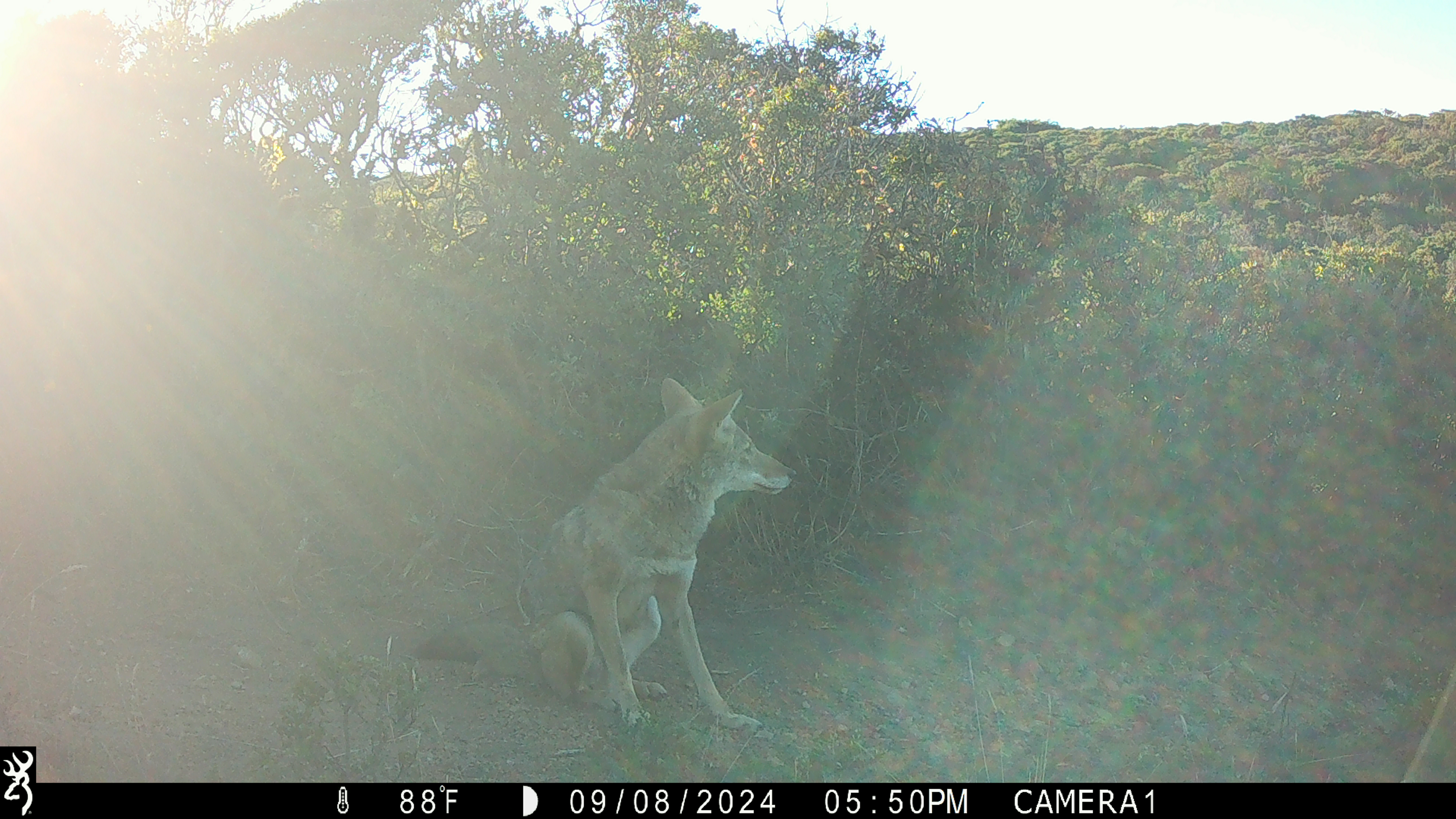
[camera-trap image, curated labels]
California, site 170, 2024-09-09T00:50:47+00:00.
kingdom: Animalia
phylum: Chordata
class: Mammalia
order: Carnivora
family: Canidae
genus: Canis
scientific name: Canis latrans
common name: coyote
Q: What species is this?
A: Coyote (Canis latrans).